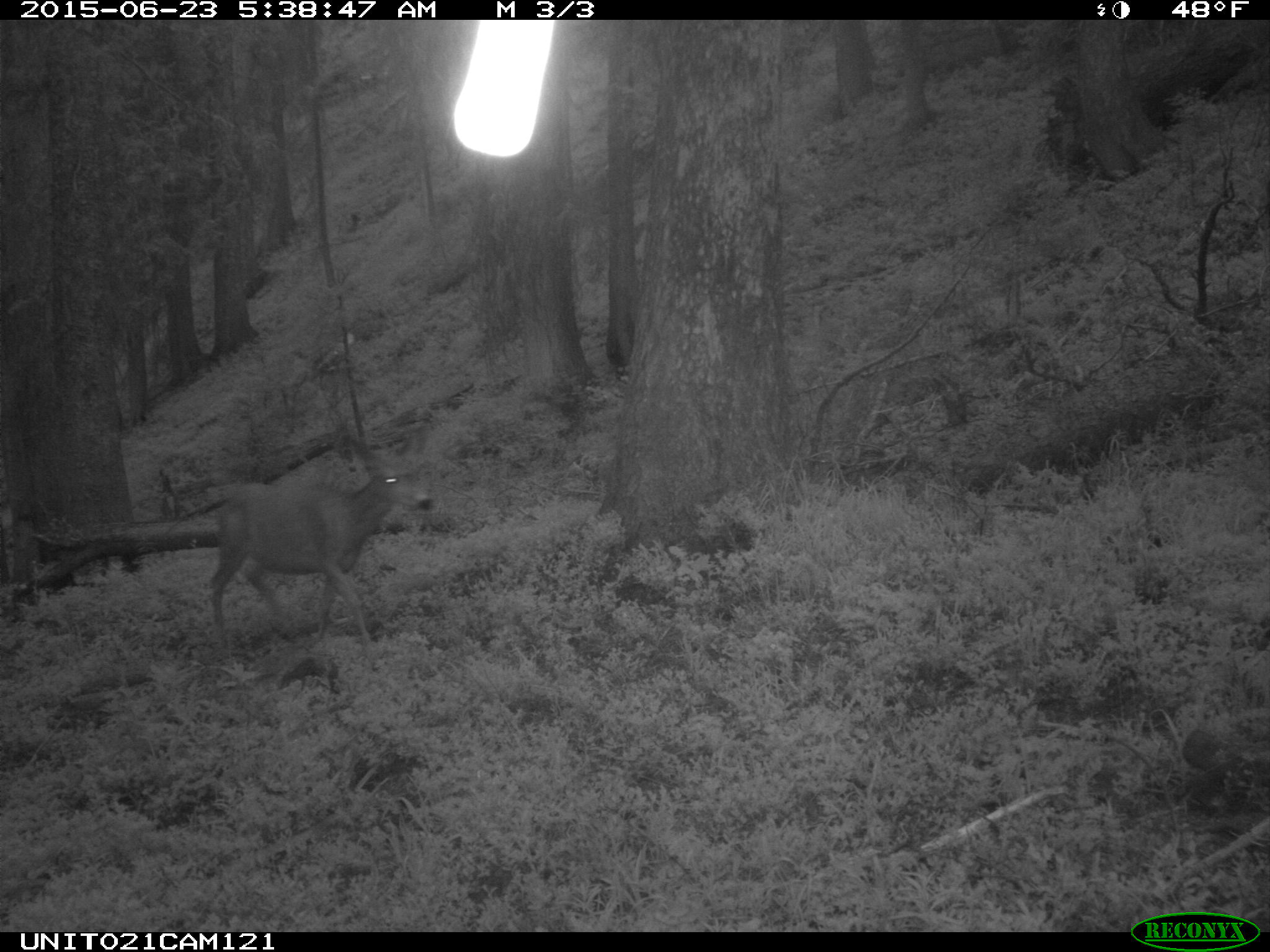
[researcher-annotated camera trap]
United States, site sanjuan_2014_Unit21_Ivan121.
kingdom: Animalia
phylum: Chordata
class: Mammalia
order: Artiodactyla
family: Cervidae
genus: Odocoileus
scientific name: Odocoileus hemionus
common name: mule deer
Odocoileus hemionus (mule deer).